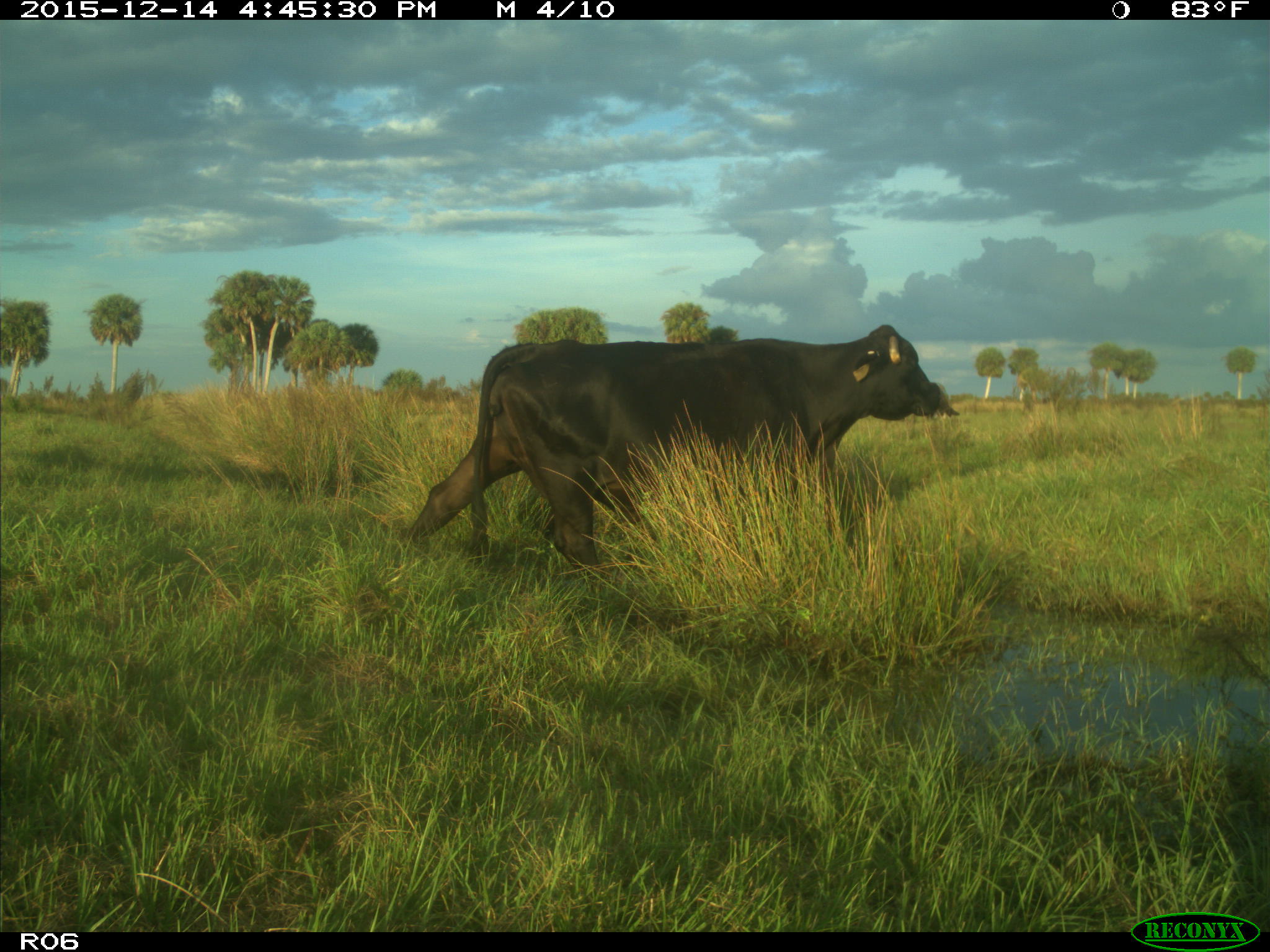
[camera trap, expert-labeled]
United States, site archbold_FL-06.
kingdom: Animalia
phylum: Chordata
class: Mammalia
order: Artiodactyla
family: Bovidae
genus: Bos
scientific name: Bos taurus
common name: domestic cow